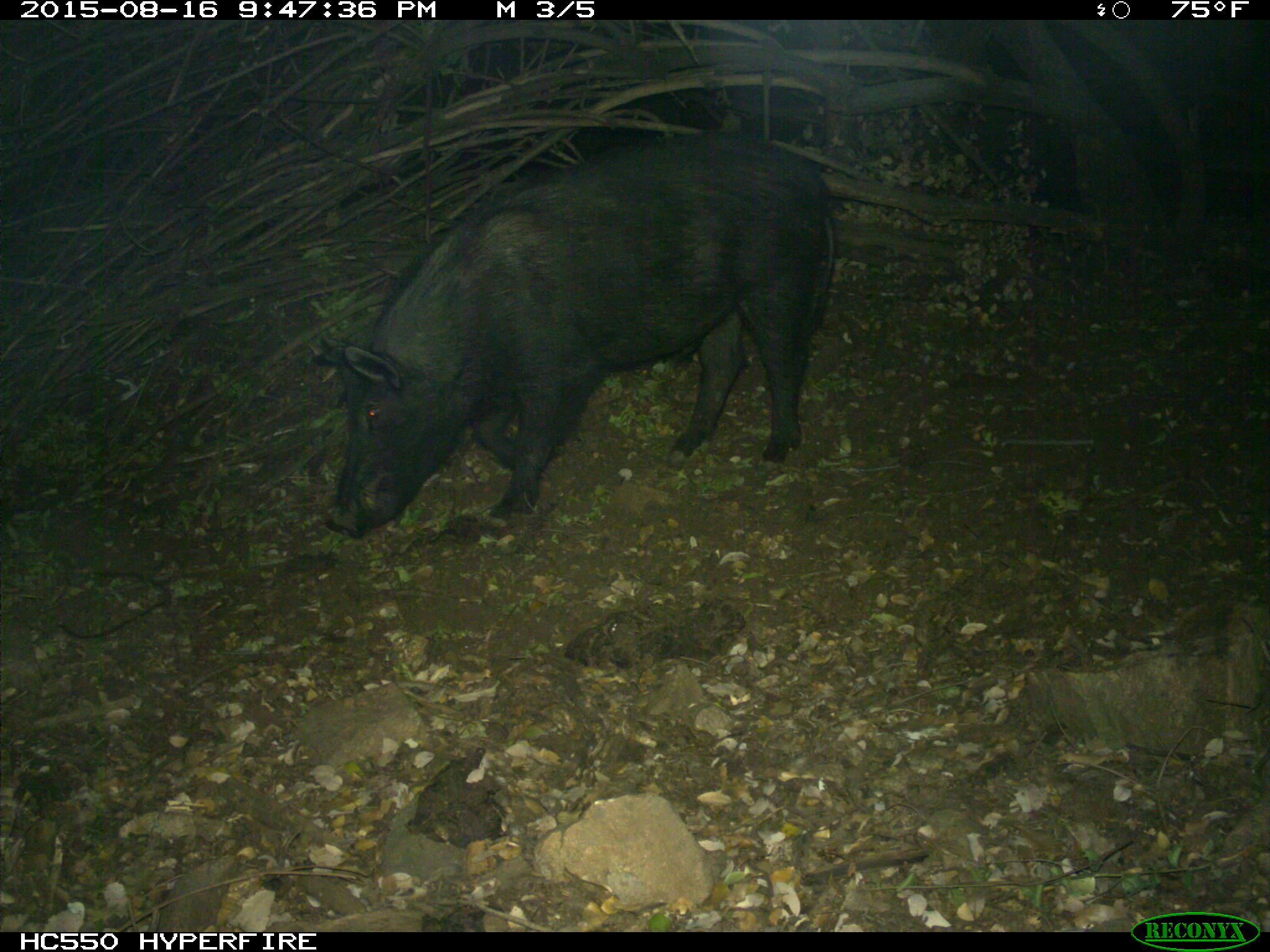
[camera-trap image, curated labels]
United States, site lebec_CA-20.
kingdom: Animalia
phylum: Chordata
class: Mammalia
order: Artiodactyla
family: Suidae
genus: Sus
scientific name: Sus scrofa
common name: wild boar